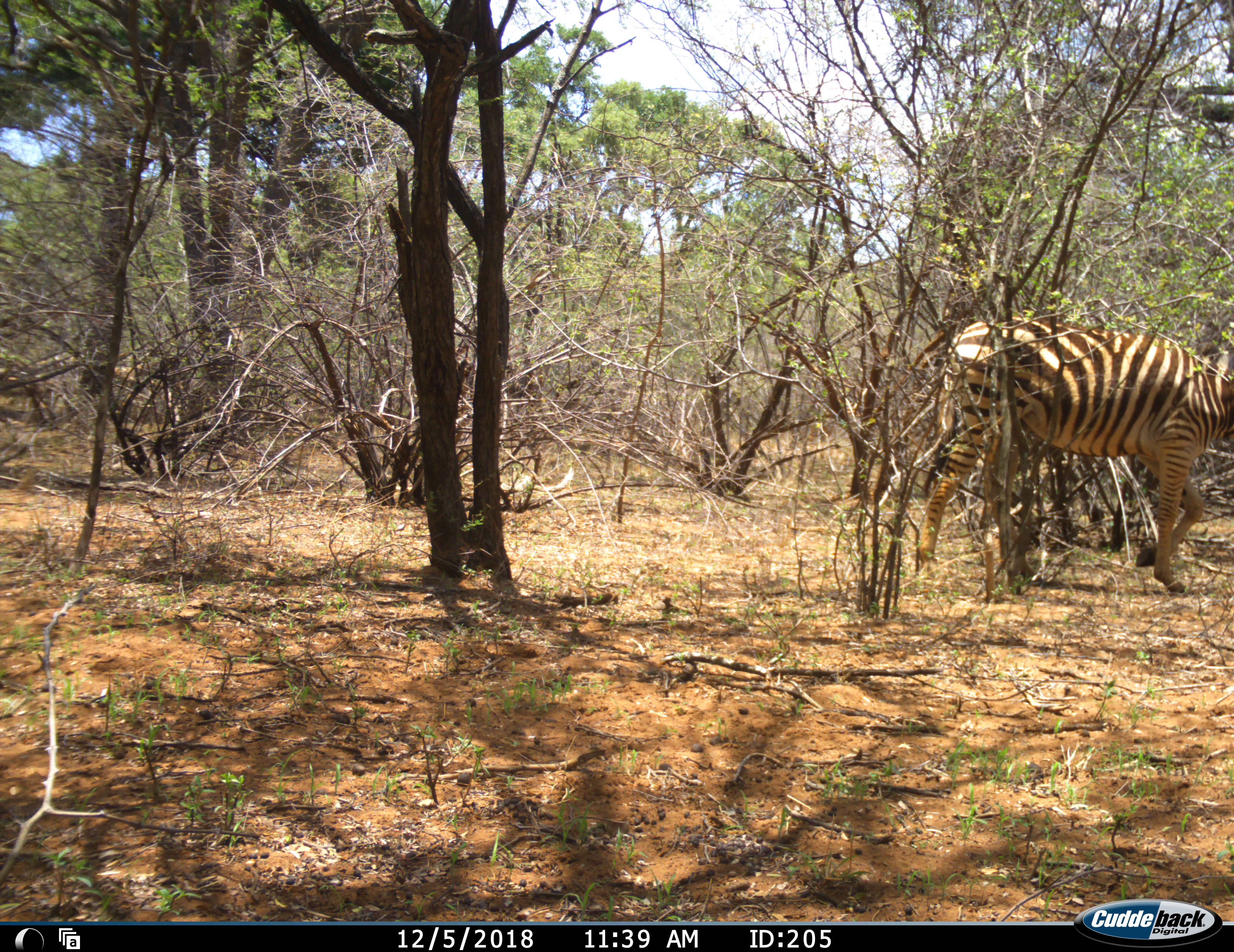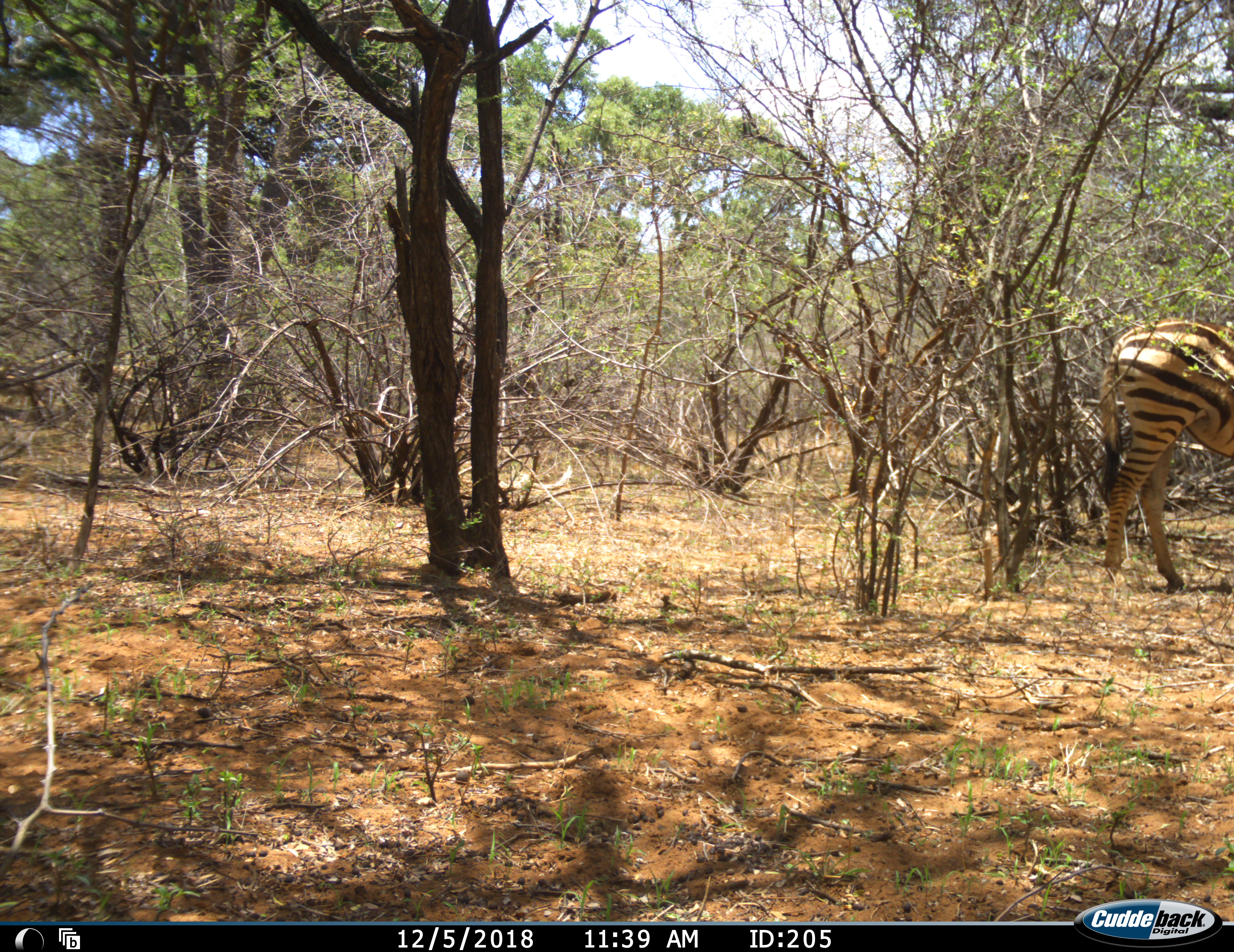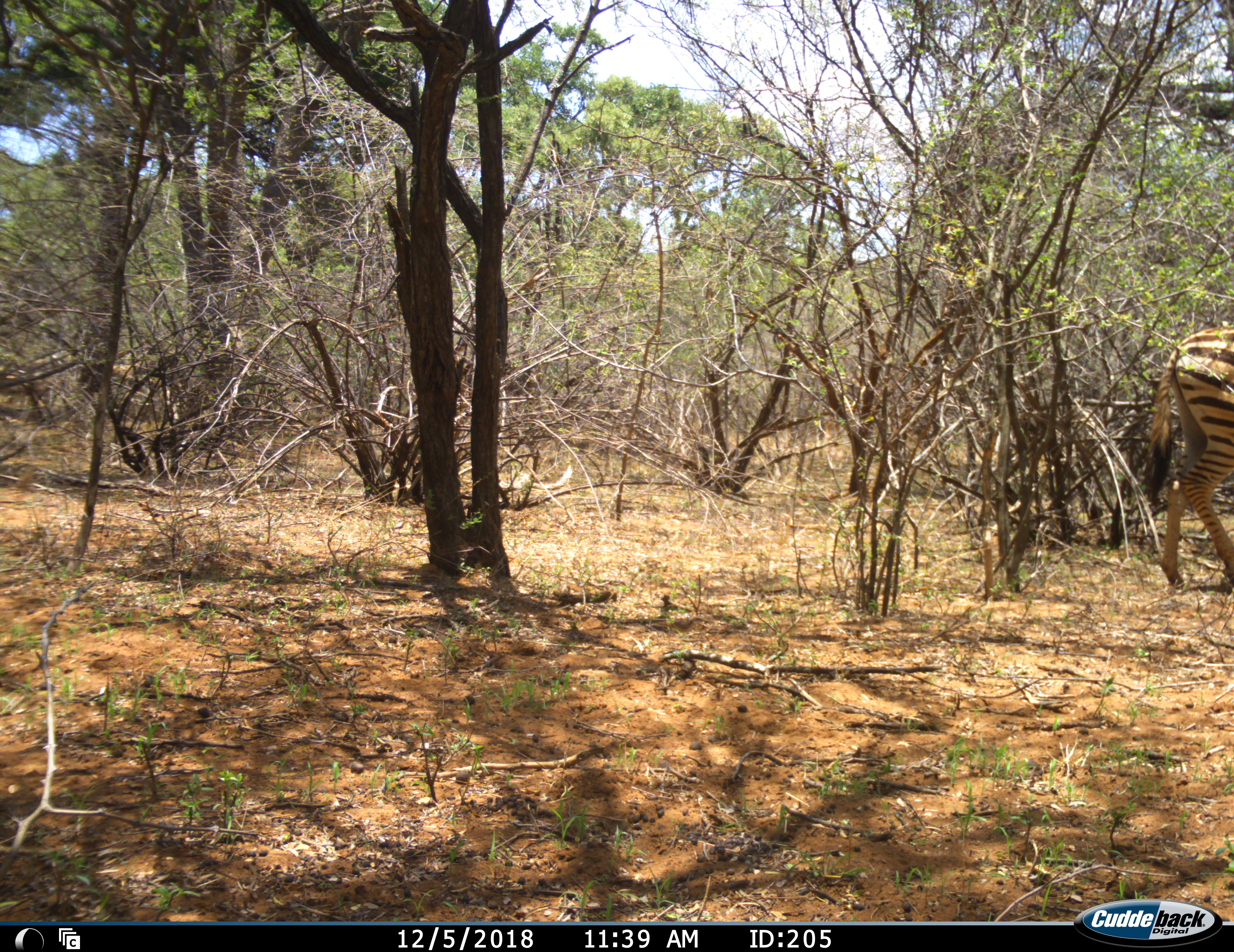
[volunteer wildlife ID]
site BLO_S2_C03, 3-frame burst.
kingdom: Animalia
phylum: Chordata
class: Mammalia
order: Perissodactyla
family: Equidae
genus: Equus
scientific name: Equus quagga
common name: plains zebra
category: zebraplains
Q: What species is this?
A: Zebraplains (plains zebra) (Equus quagga).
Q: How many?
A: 1.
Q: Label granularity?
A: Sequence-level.